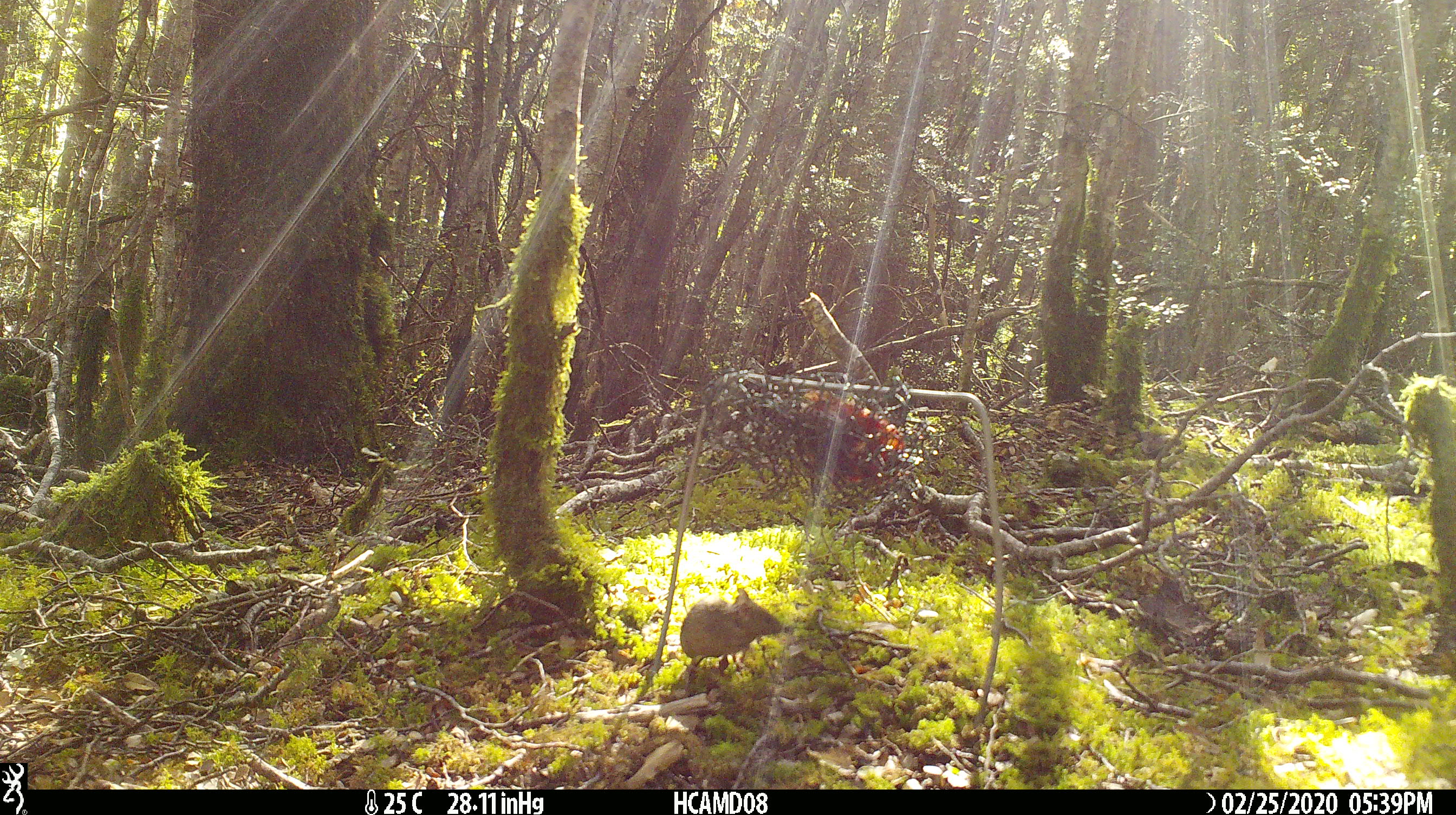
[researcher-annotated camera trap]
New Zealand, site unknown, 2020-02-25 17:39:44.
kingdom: Animalia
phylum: Chordata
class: Mammalia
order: Rodentia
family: Muridae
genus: Mus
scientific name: Mus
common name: mouse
Mouse (Mus).